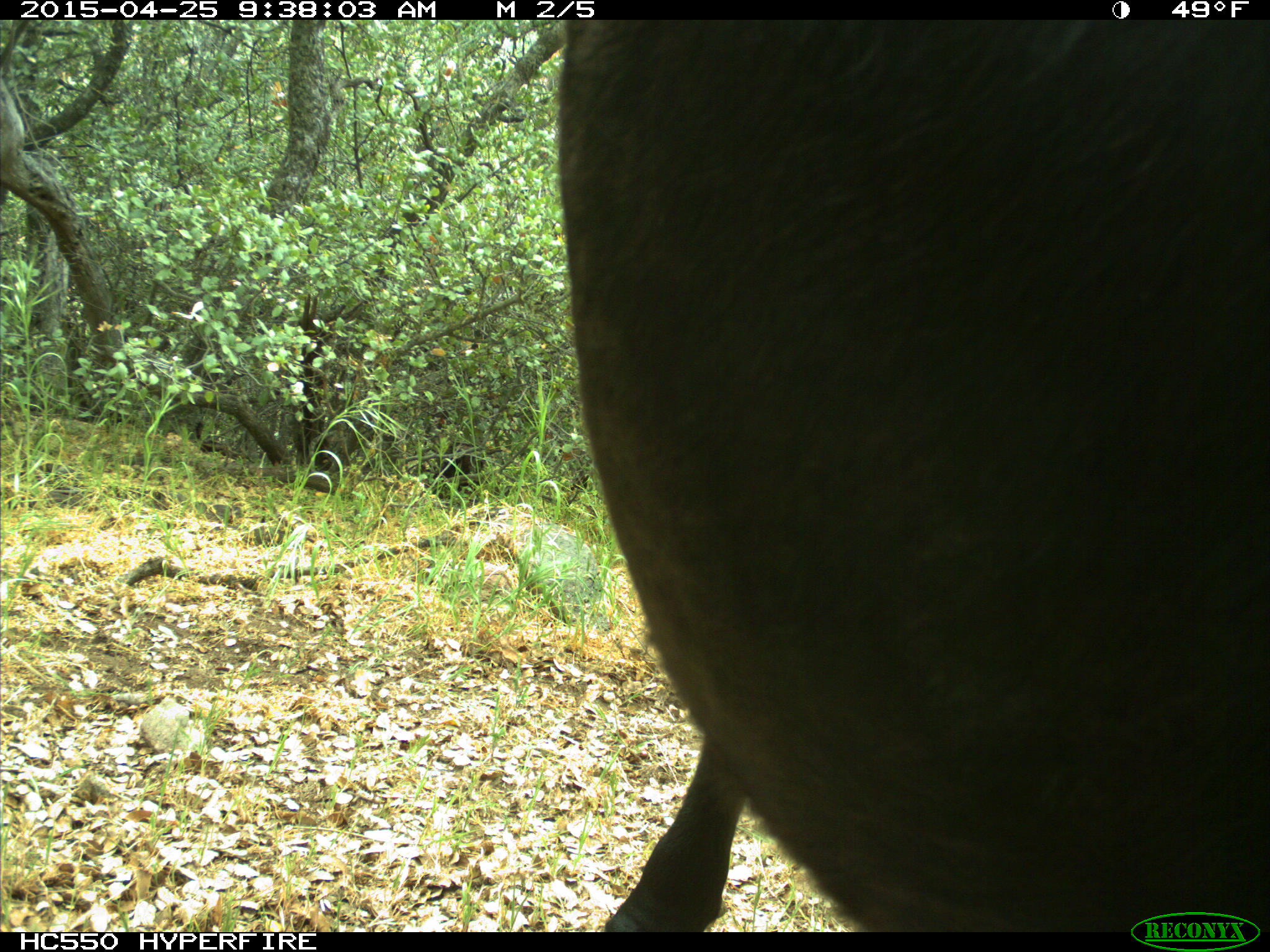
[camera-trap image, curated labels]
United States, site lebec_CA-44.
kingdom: Animalia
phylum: Chordata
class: Mammalia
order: Artiodactyla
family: Suidae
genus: Sus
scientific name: Sus scrofa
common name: wild boar